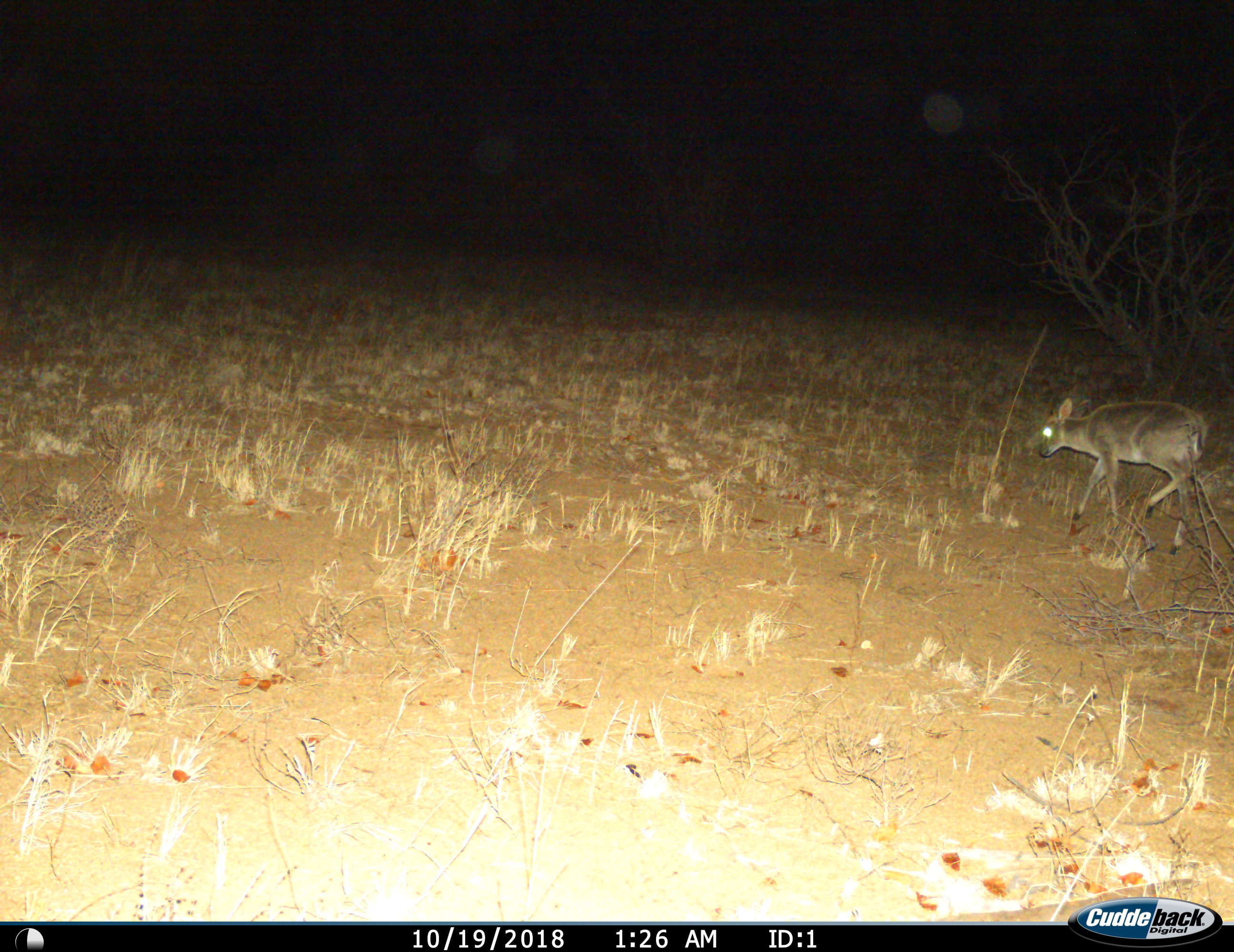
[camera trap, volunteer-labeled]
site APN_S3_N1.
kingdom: Animalia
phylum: Chordata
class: Mammalia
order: Artiodactyla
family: Bovidae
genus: Sylvicapra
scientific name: Sylvicapra grimmia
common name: common duiker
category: duikercommongrey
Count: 1.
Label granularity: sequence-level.